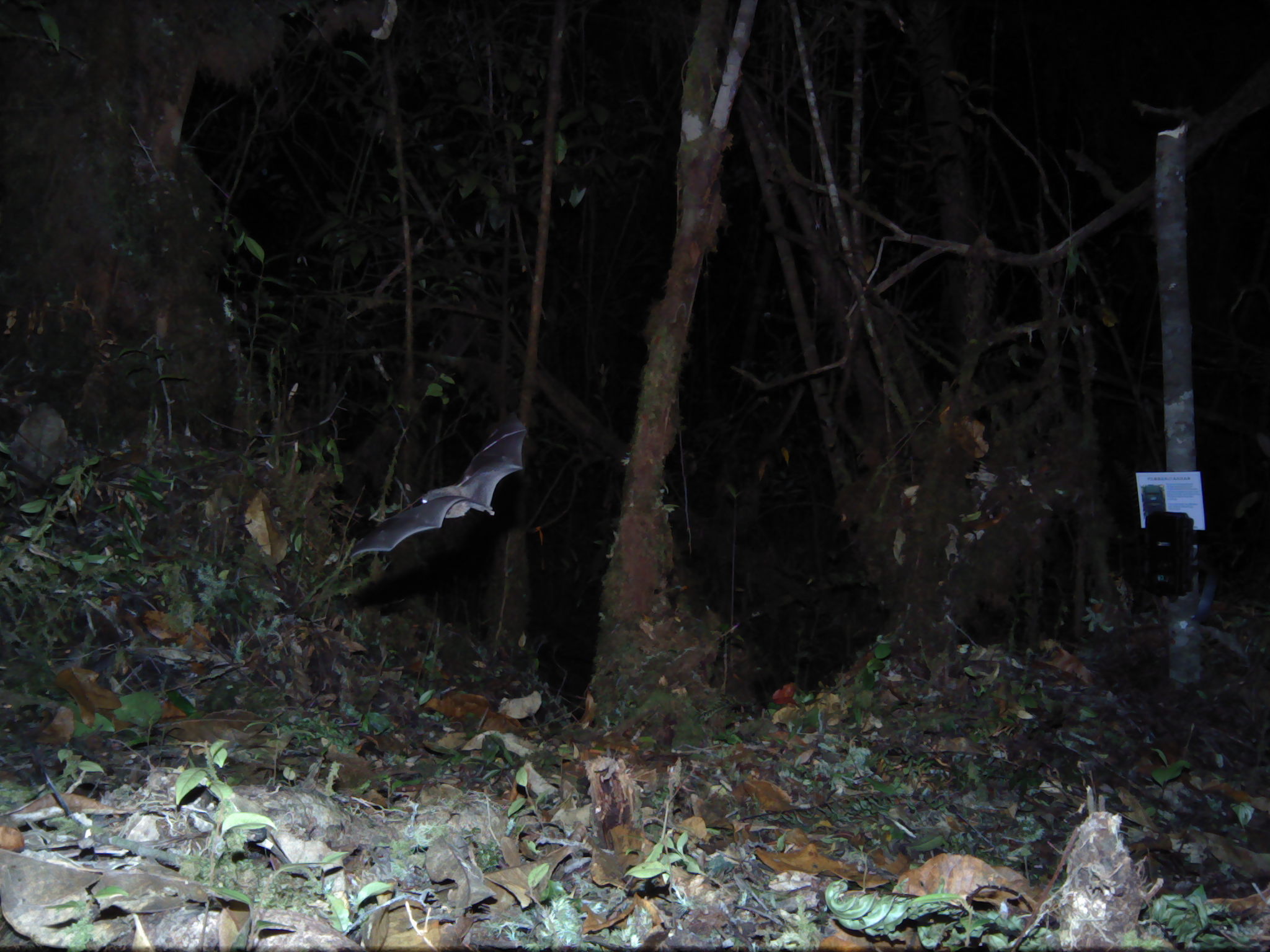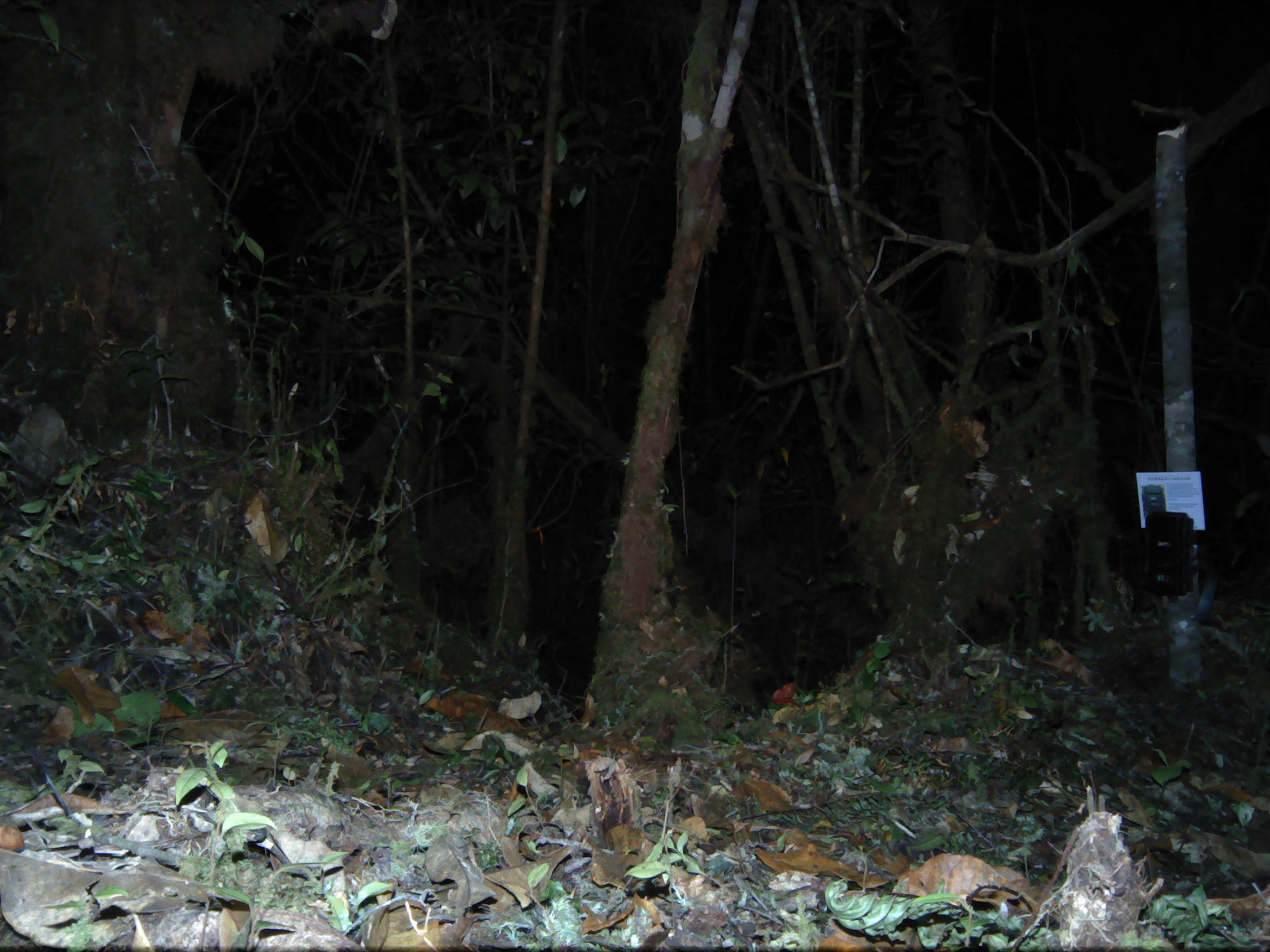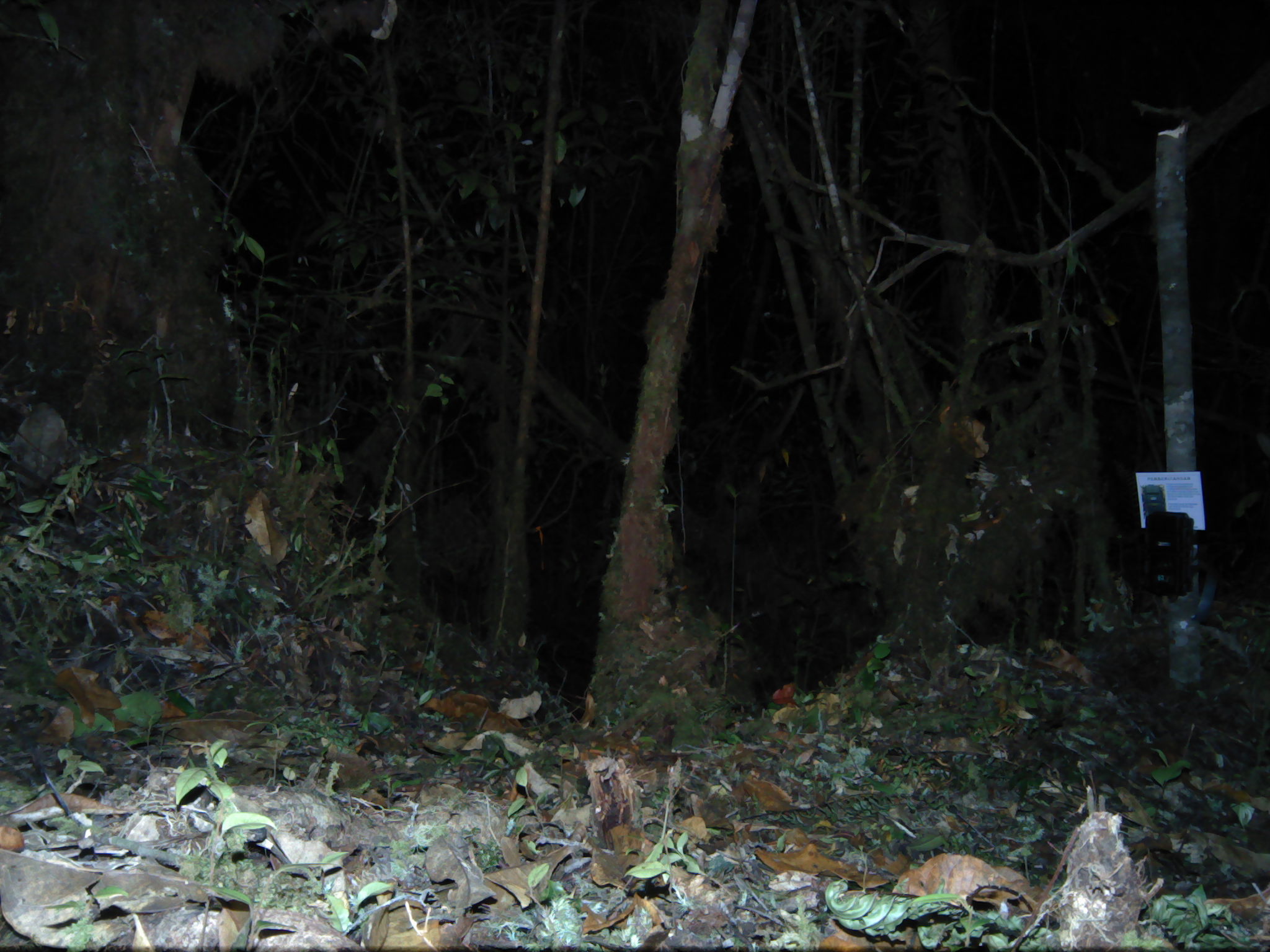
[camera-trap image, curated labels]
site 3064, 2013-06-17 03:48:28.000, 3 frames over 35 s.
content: unidentified animal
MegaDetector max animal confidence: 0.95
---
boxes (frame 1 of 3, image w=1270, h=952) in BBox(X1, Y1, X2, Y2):
unknown: BBox(346, 416, 526, 559)